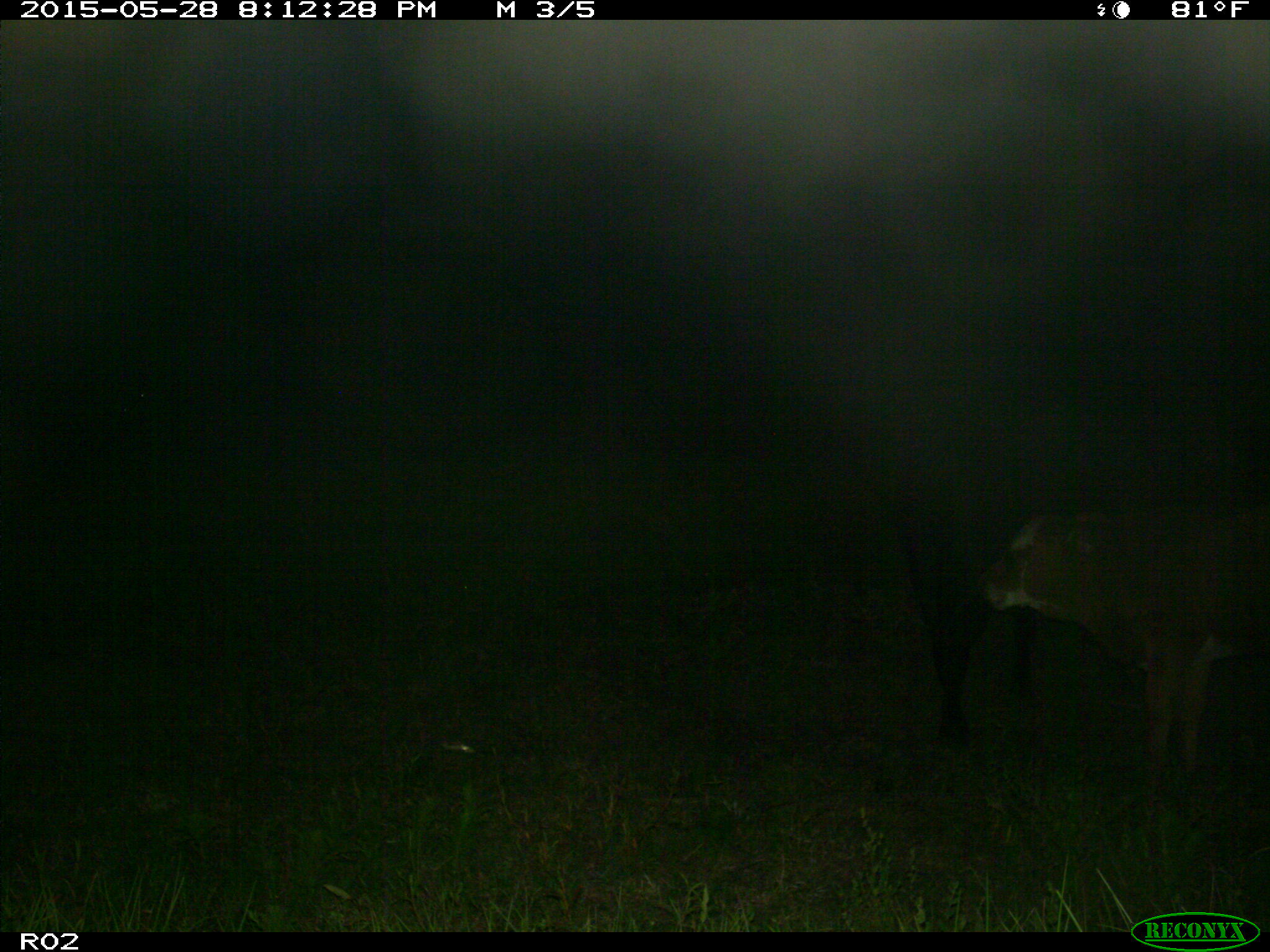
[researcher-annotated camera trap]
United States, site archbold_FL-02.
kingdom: Animalia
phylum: Chordata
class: Mammalia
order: Artiodactyla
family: Bovidae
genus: Bos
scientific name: Bos taurus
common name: domestic cow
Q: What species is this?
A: Bos taurus (domestic cow).